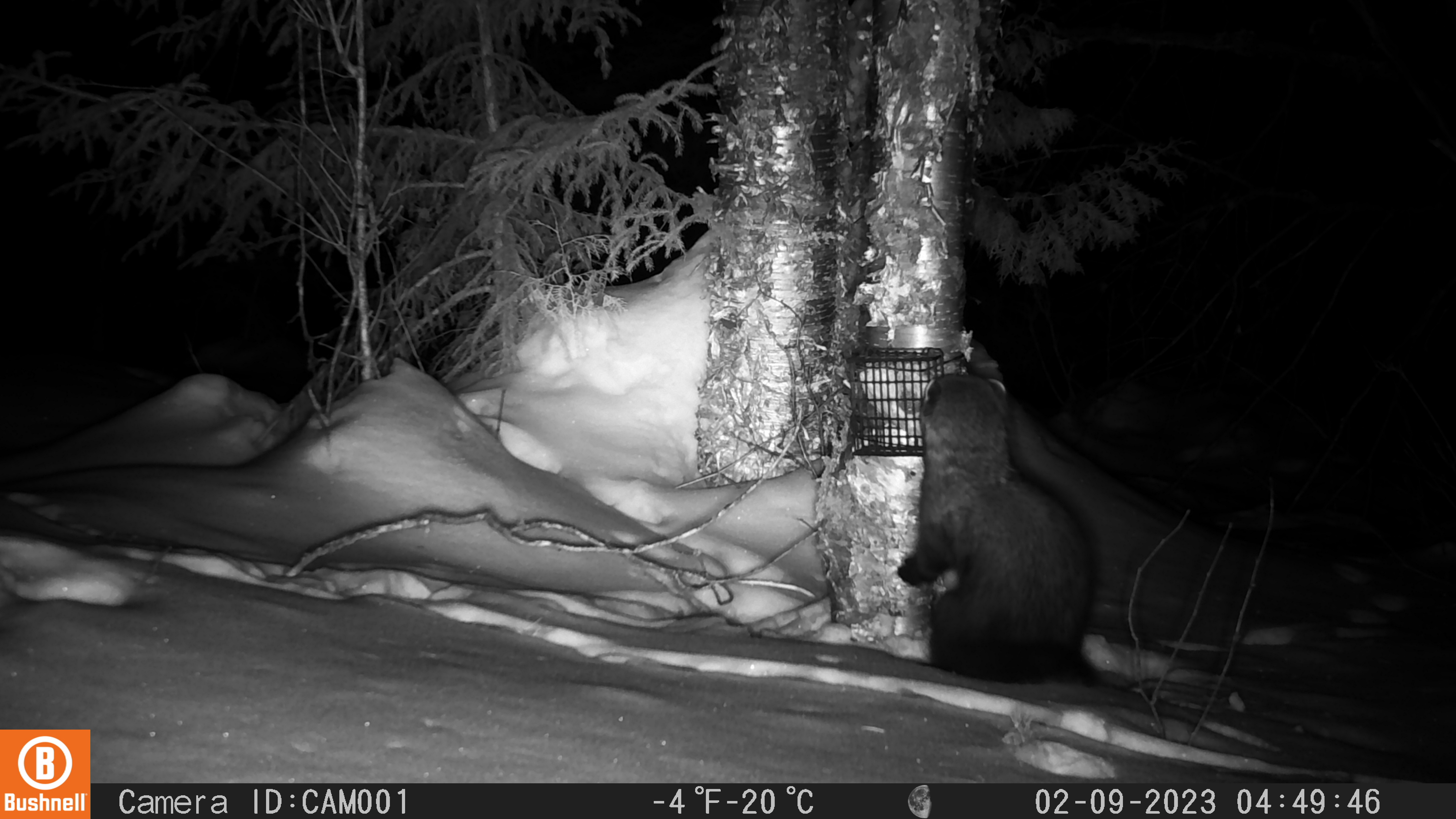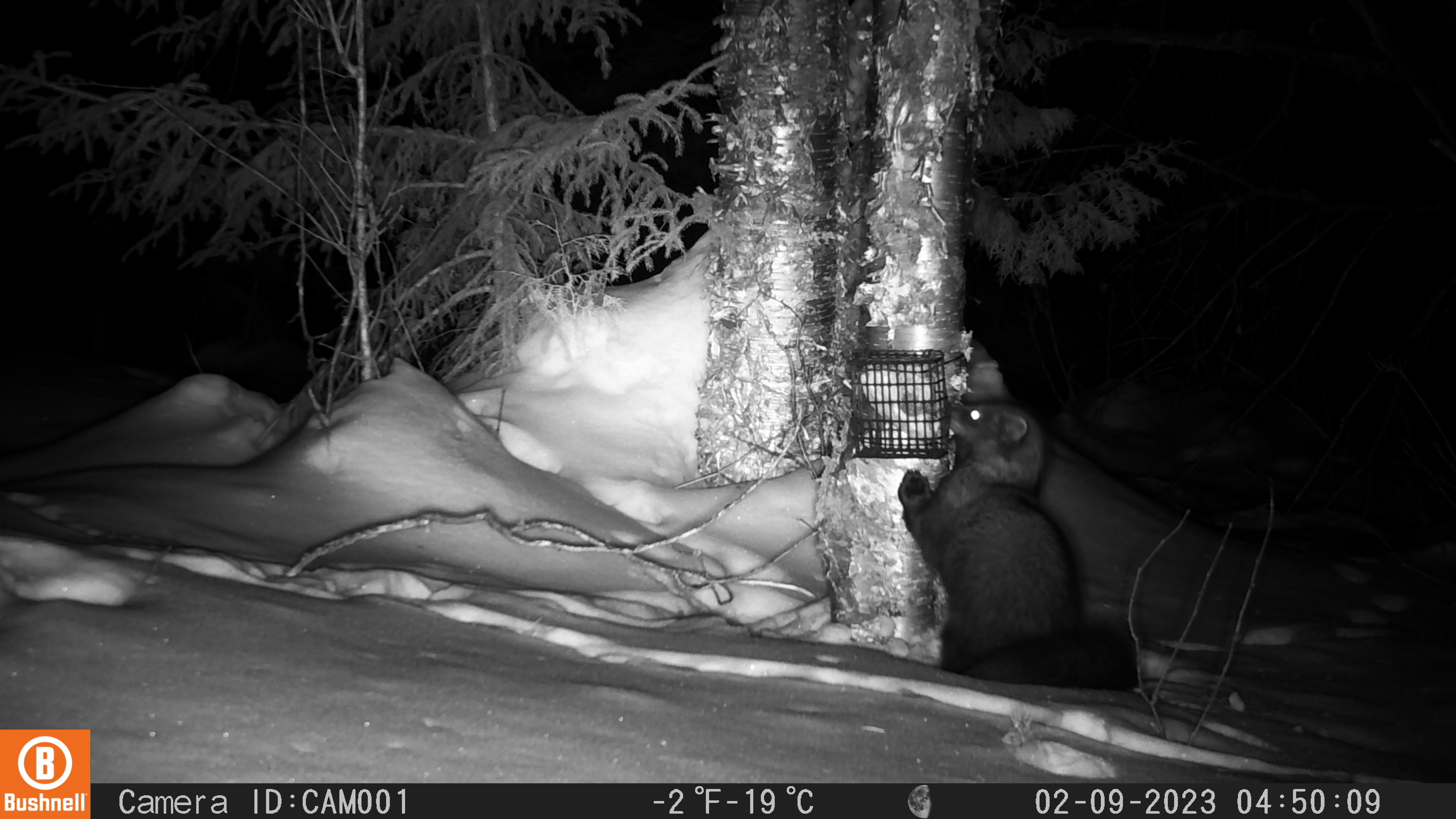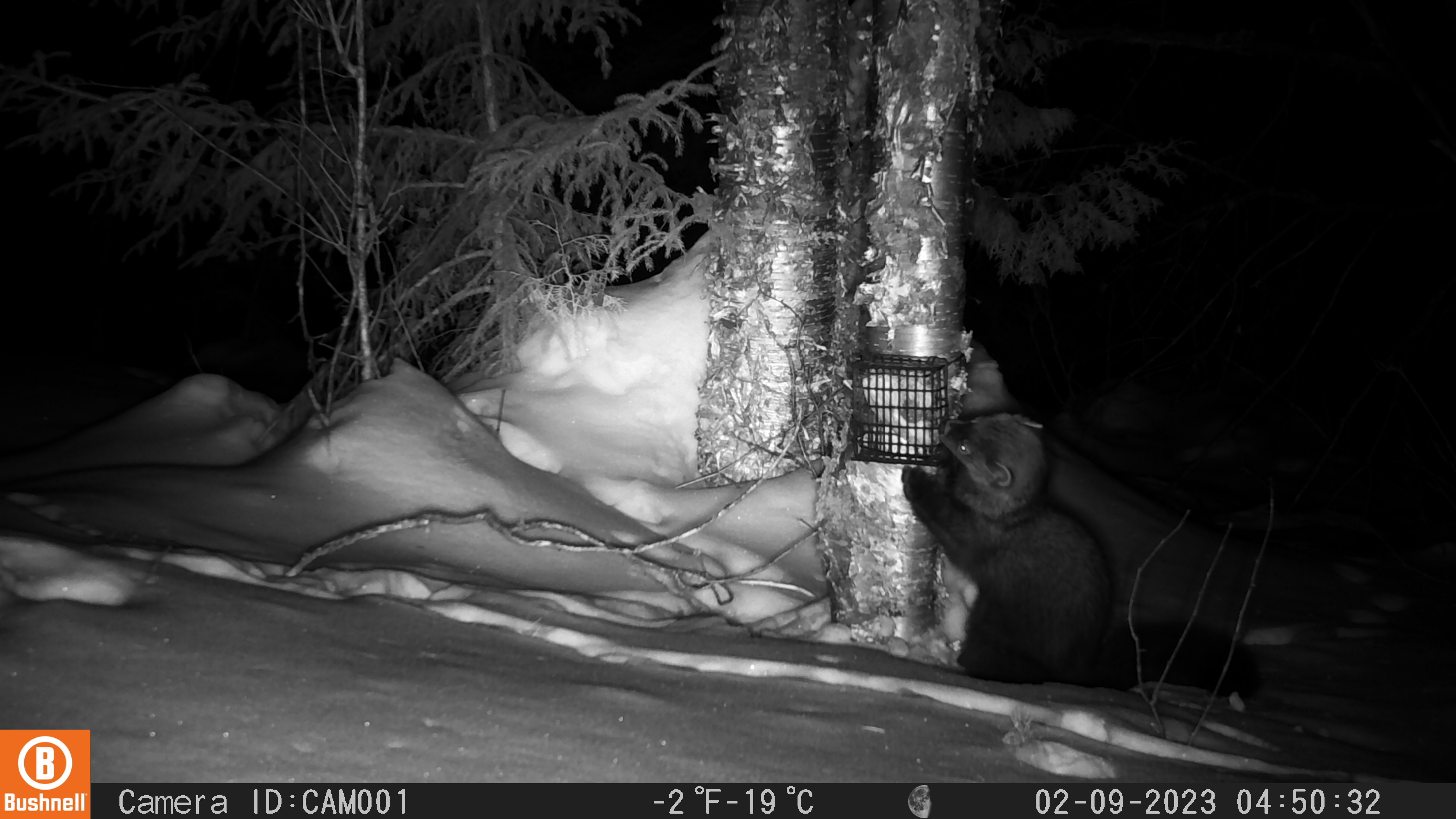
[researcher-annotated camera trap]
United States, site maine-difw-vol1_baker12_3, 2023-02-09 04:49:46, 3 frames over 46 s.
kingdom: Animalia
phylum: Chordata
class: Mammalia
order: Carnivora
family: Mustelidae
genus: Pekania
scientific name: Pekania pennanti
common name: fisher